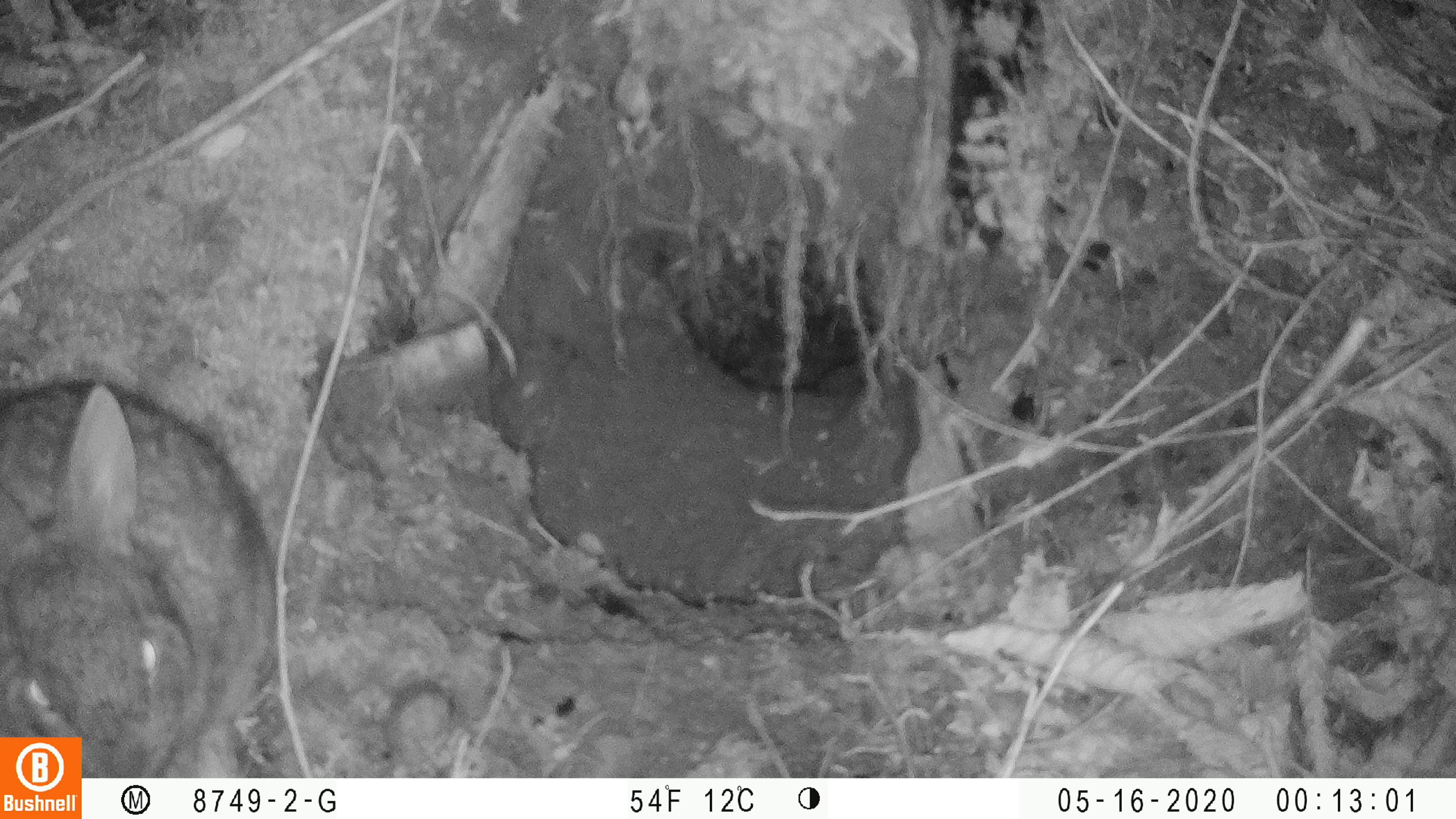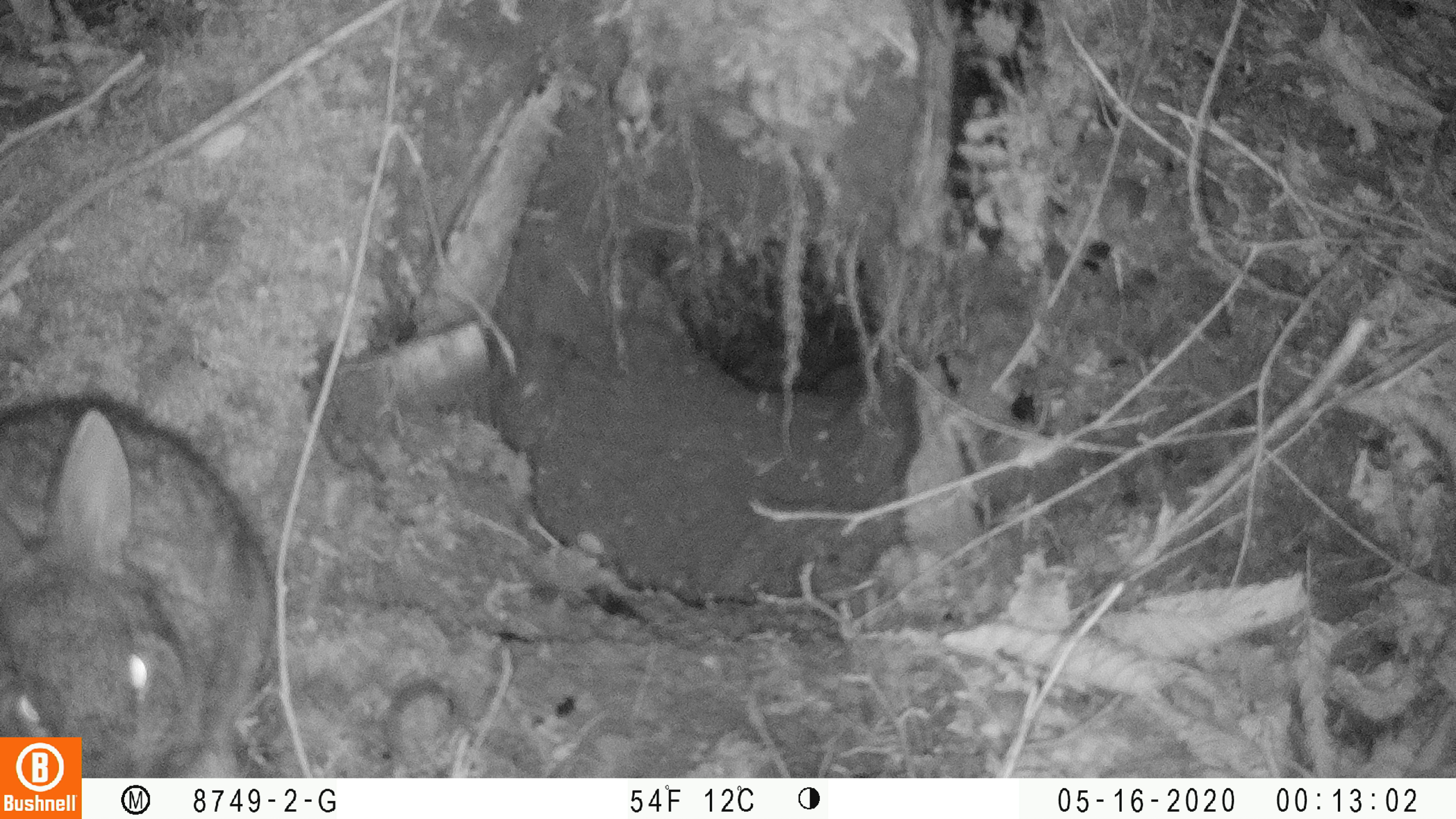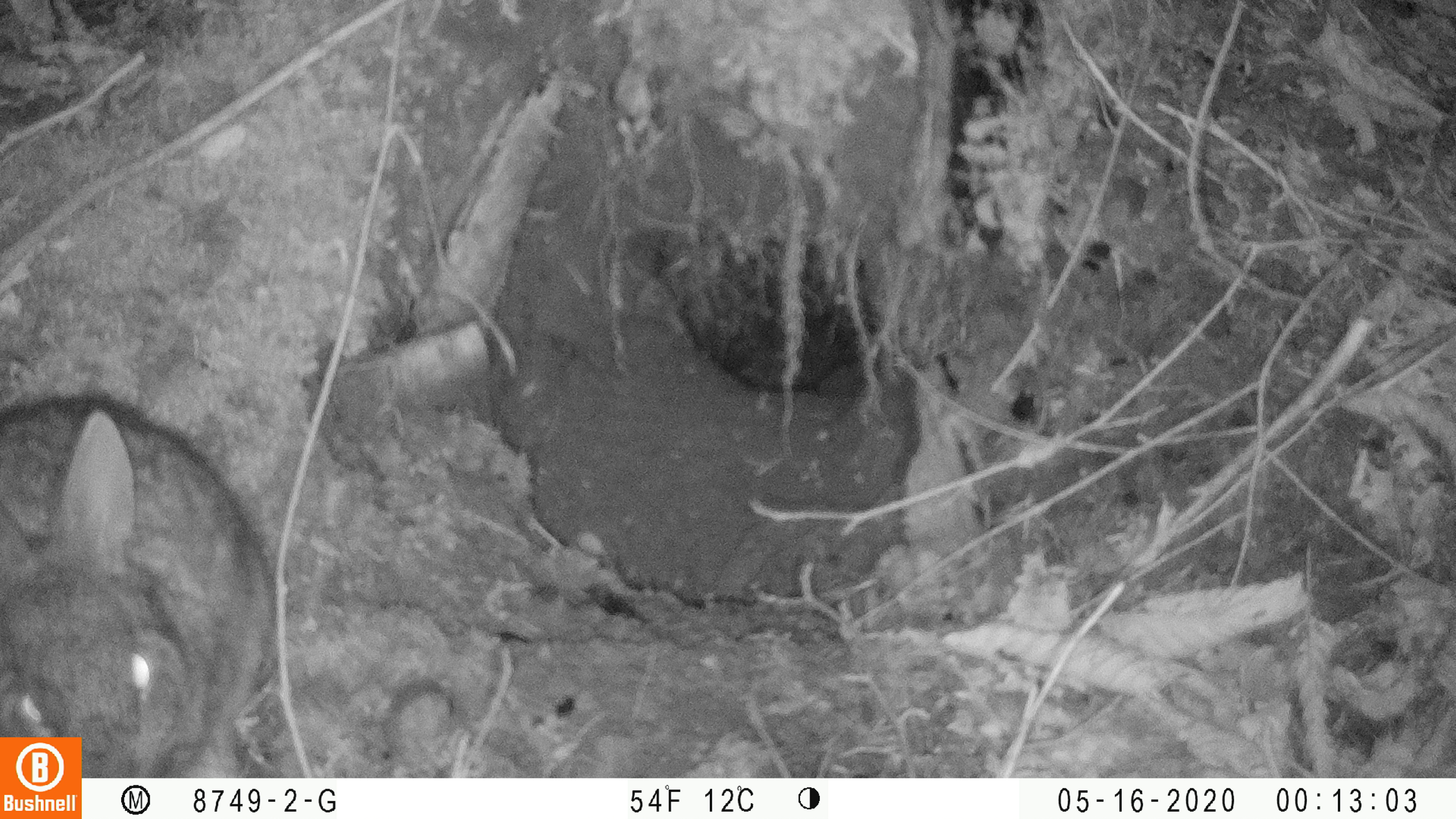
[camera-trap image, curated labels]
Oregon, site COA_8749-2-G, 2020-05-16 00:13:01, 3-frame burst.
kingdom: Animalia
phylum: Chordata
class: Mammalia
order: Lagomorpha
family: Leporidae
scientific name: Leporidae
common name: hares and rabbits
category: leporidae family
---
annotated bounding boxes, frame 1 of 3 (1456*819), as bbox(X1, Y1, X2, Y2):
leporidae family: bbox(1, 372, 275, 730)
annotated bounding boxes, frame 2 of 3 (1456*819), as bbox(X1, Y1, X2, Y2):
leporidae family: bbox(1, 390, 275, 730)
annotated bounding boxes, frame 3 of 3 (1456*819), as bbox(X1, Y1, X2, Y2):
leporidae family: bbox(0, 392, 275, 730)